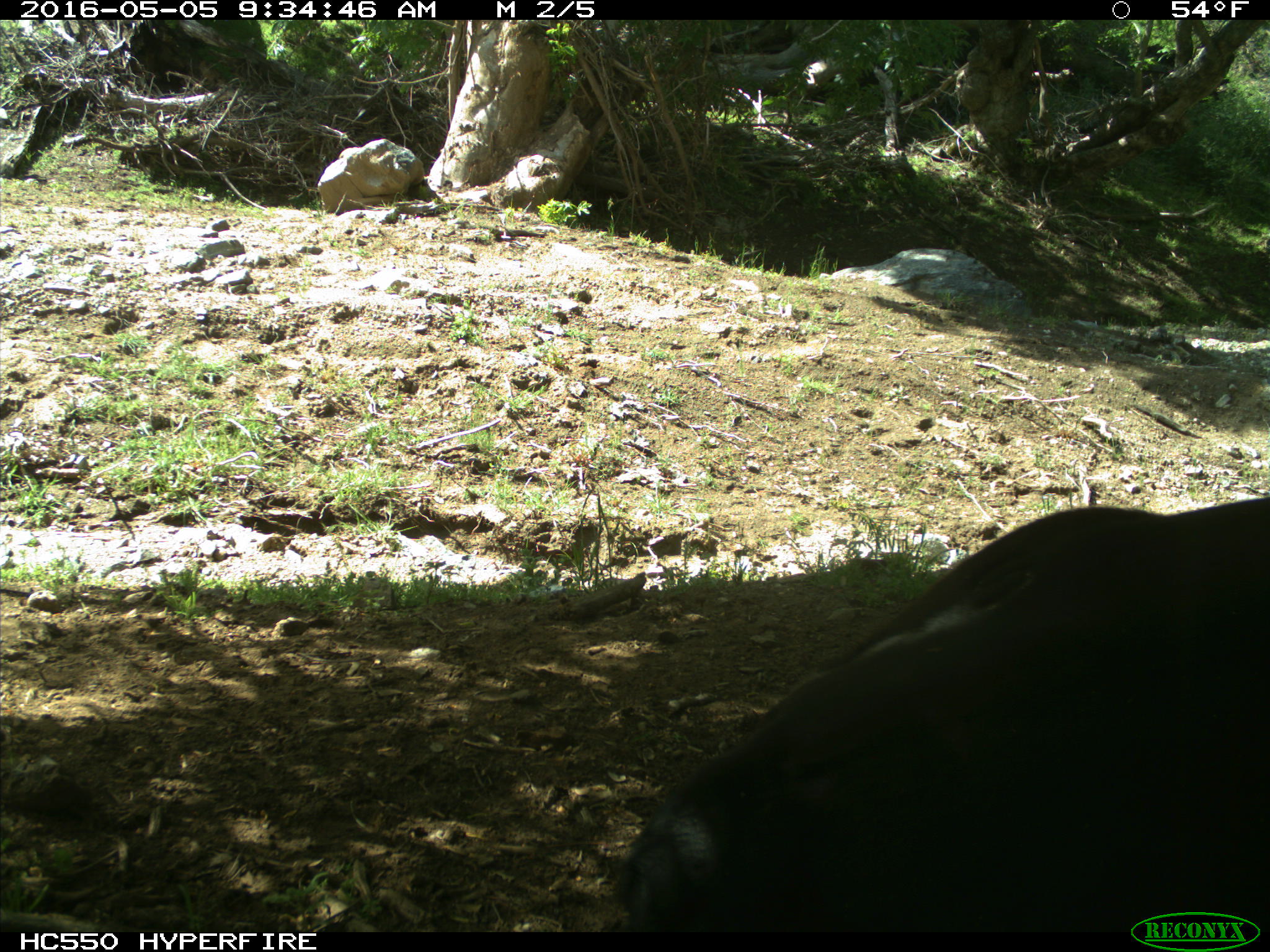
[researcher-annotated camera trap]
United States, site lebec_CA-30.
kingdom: Animalia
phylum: Chordata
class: Mammalia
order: Artiodactyla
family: Bovidae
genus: Bos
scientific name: Bos taurus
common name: domestic cow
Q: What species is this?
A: Bos taurus (domestic cow).